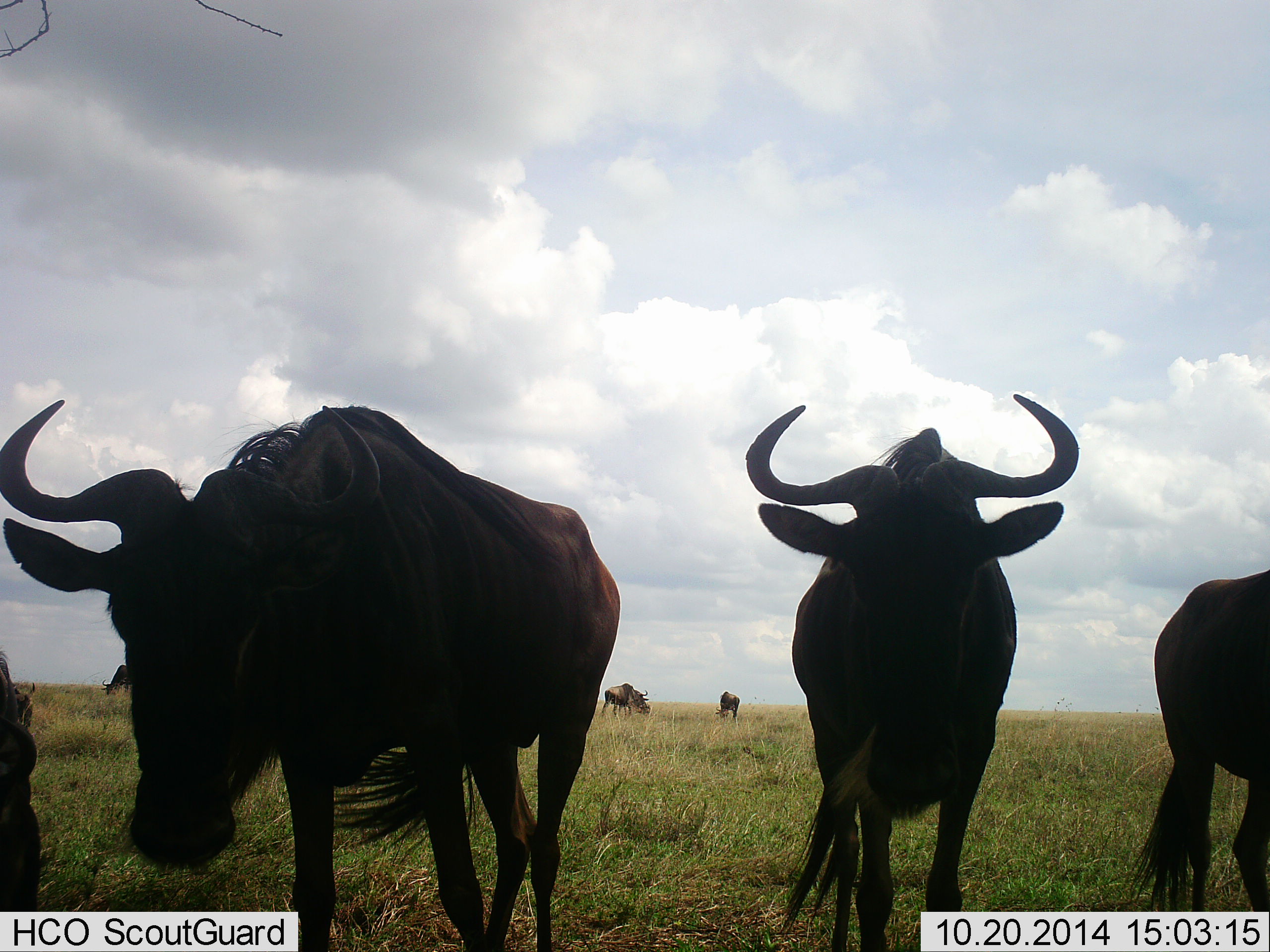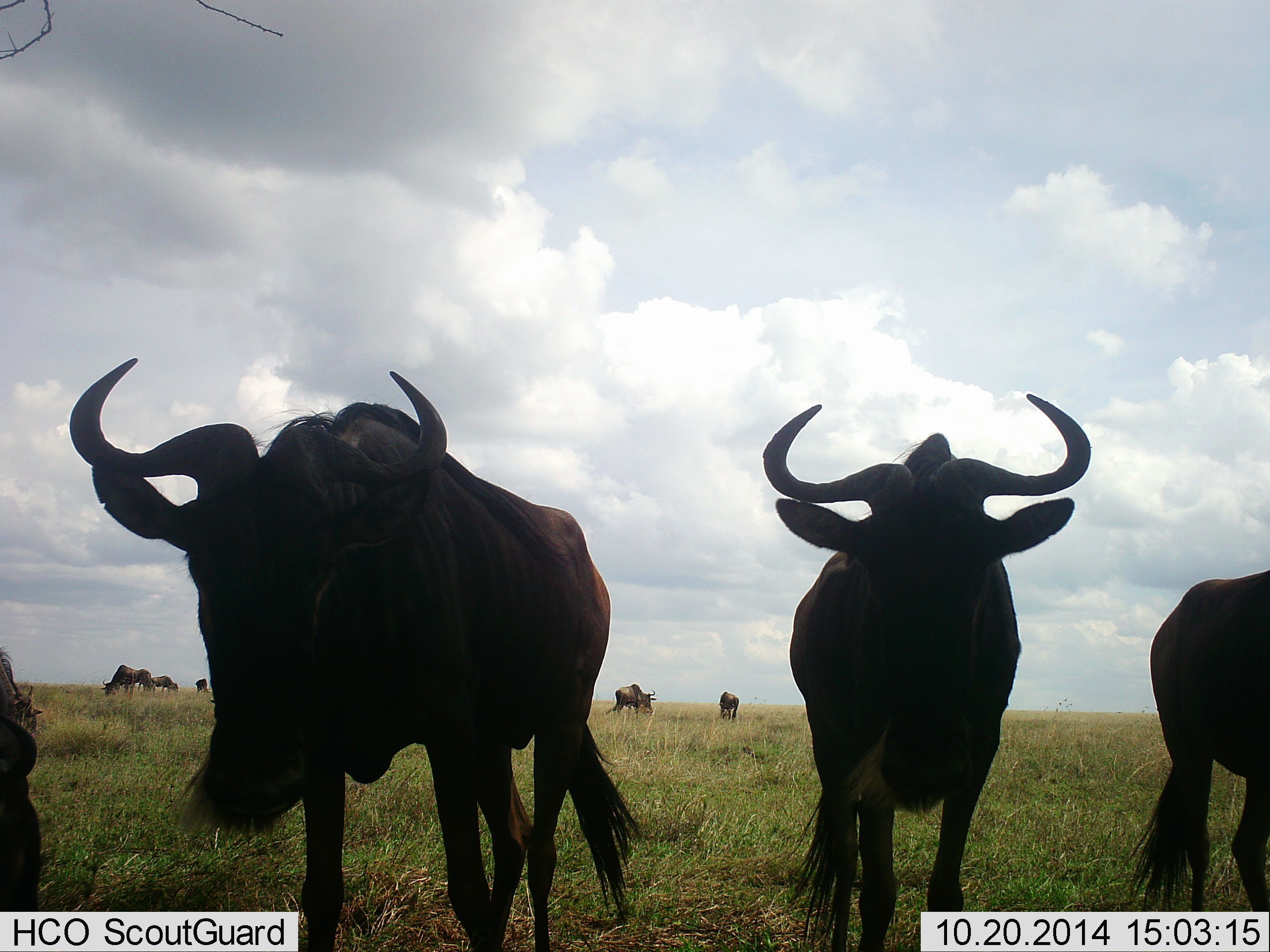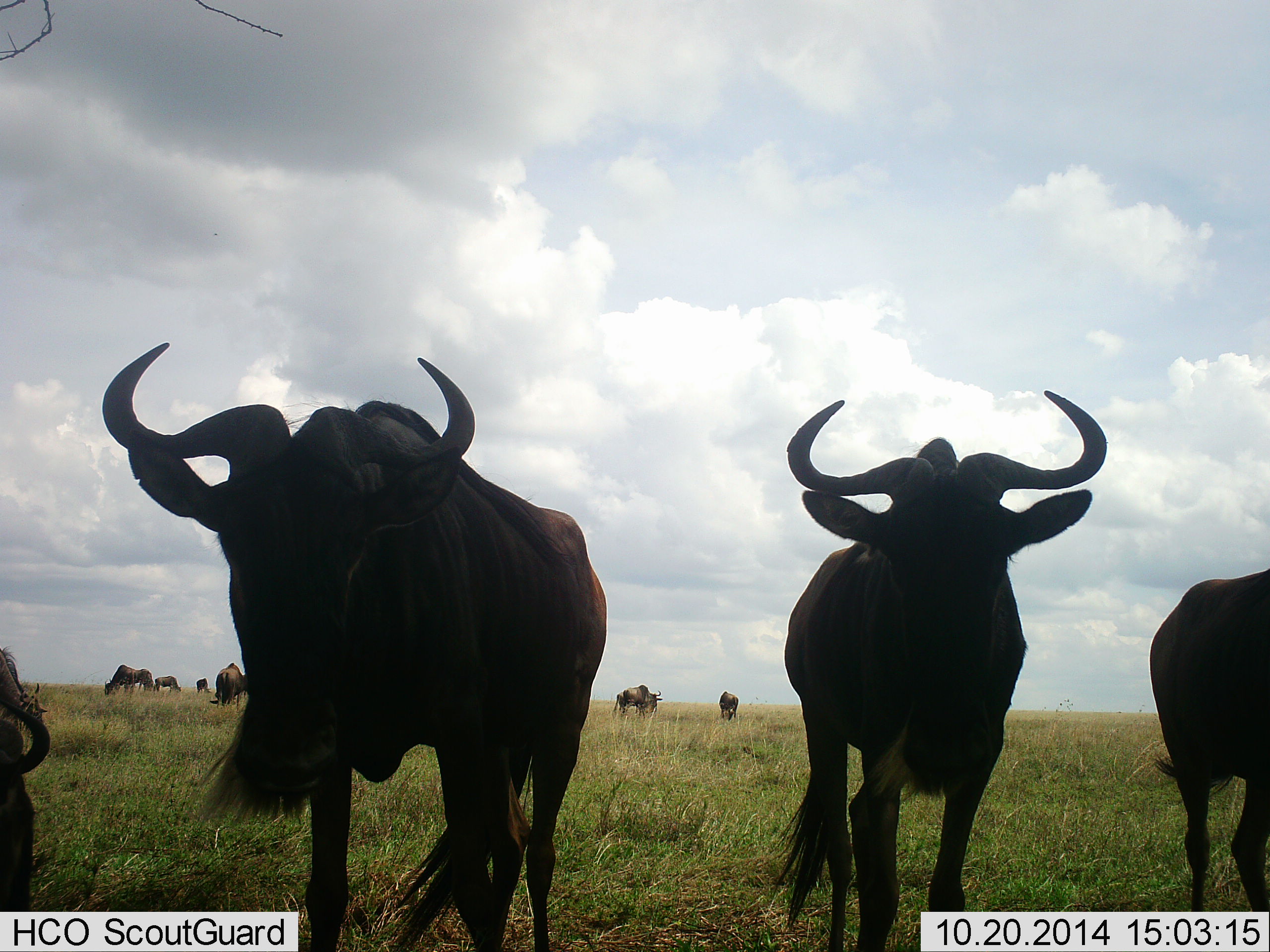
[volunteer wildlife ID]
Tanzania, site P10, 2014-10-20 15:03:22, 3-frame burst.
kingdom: Animalia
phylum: Chordata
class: Mammalia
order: Artiodactyla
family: Bovidae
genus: Connochaetes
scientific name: Connochaetes taurinus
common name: blue wildebeest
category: wildebeest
Wildebeest (blue wildebeest) (Connochaetes taurinus), count 10. Behavior (volunteer vote fractions): standing 70%, resting 10%, moving 10%, interacting 0%. Young present (vote fraction): 0%. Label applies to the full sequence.